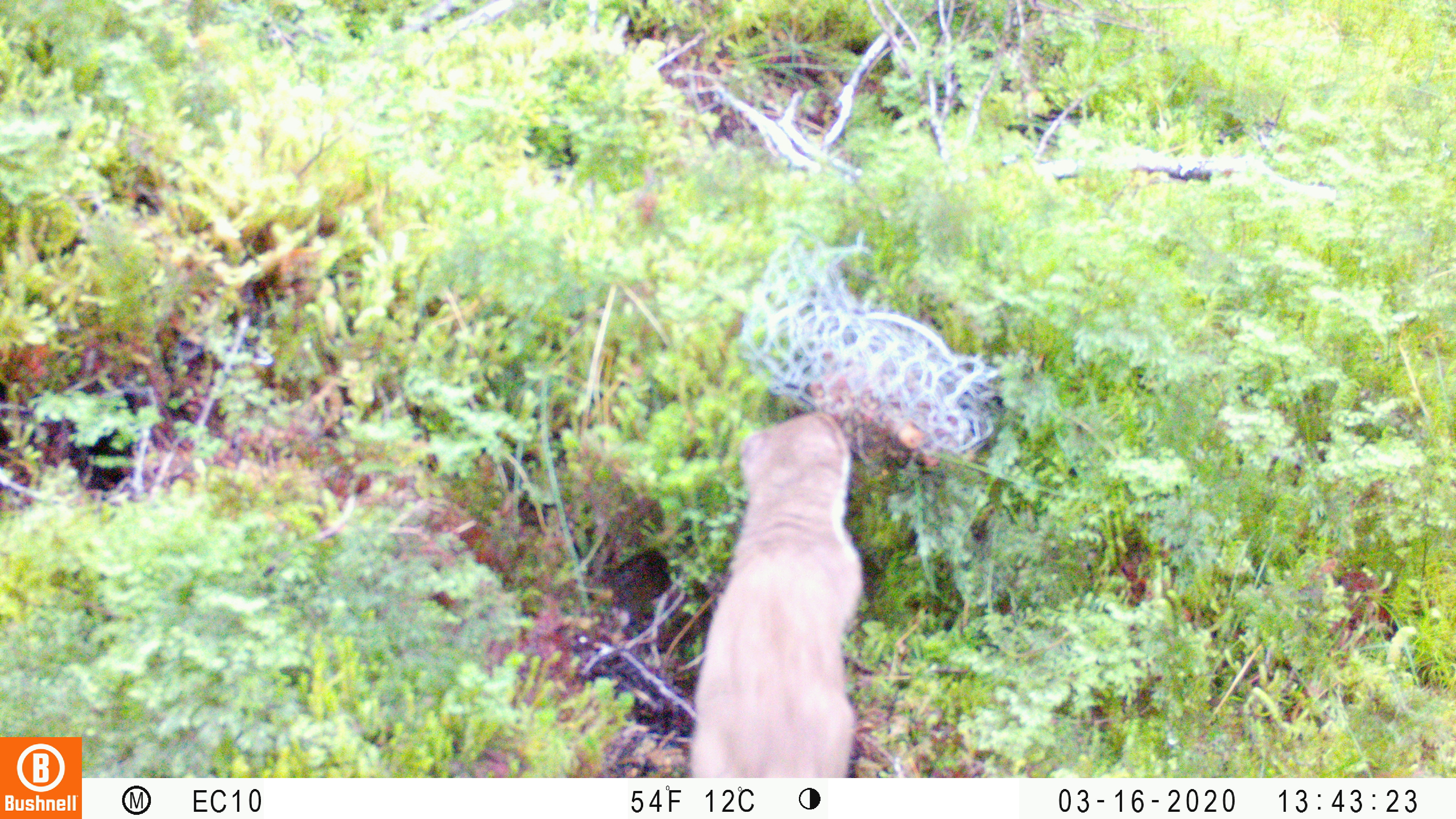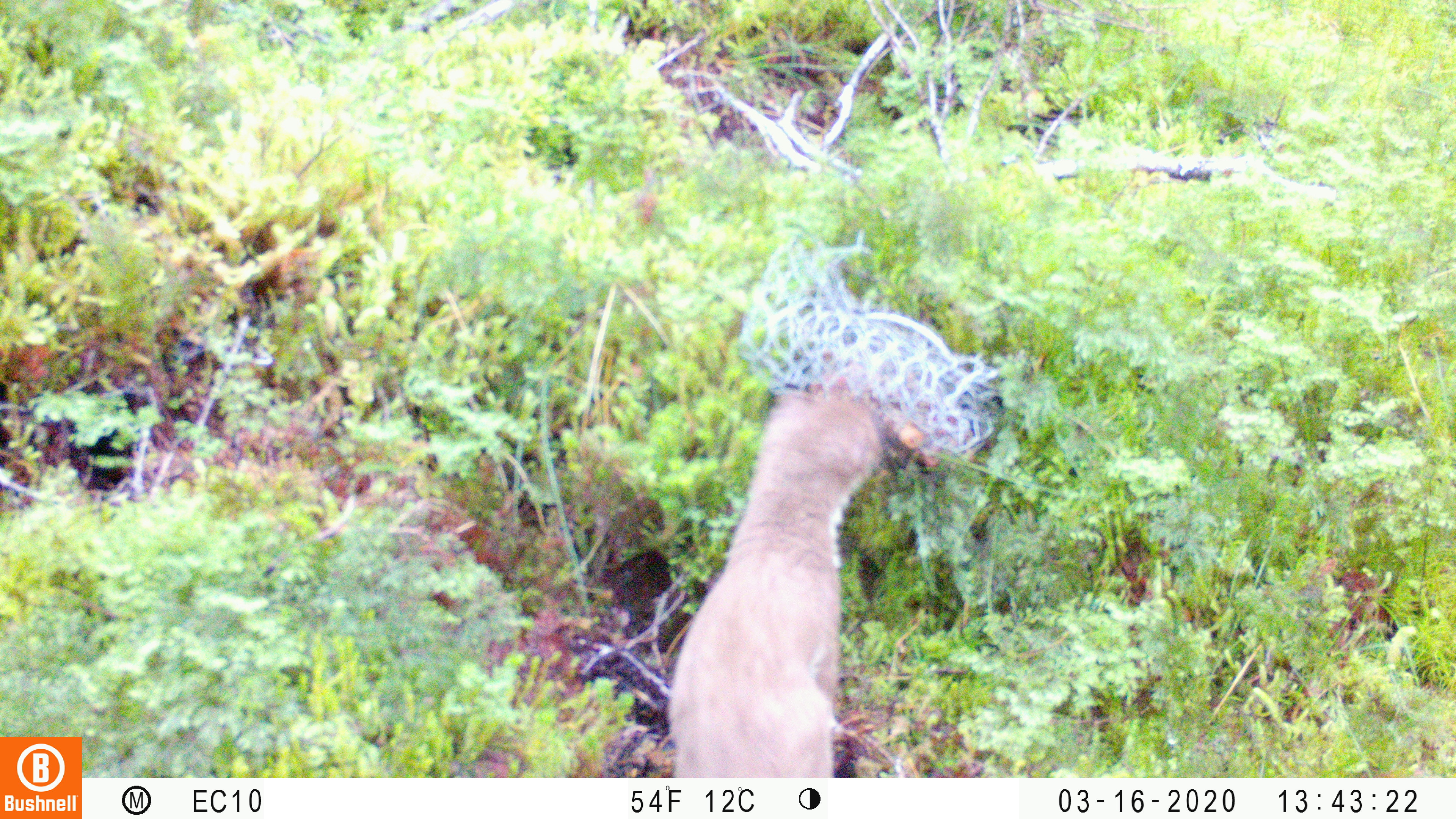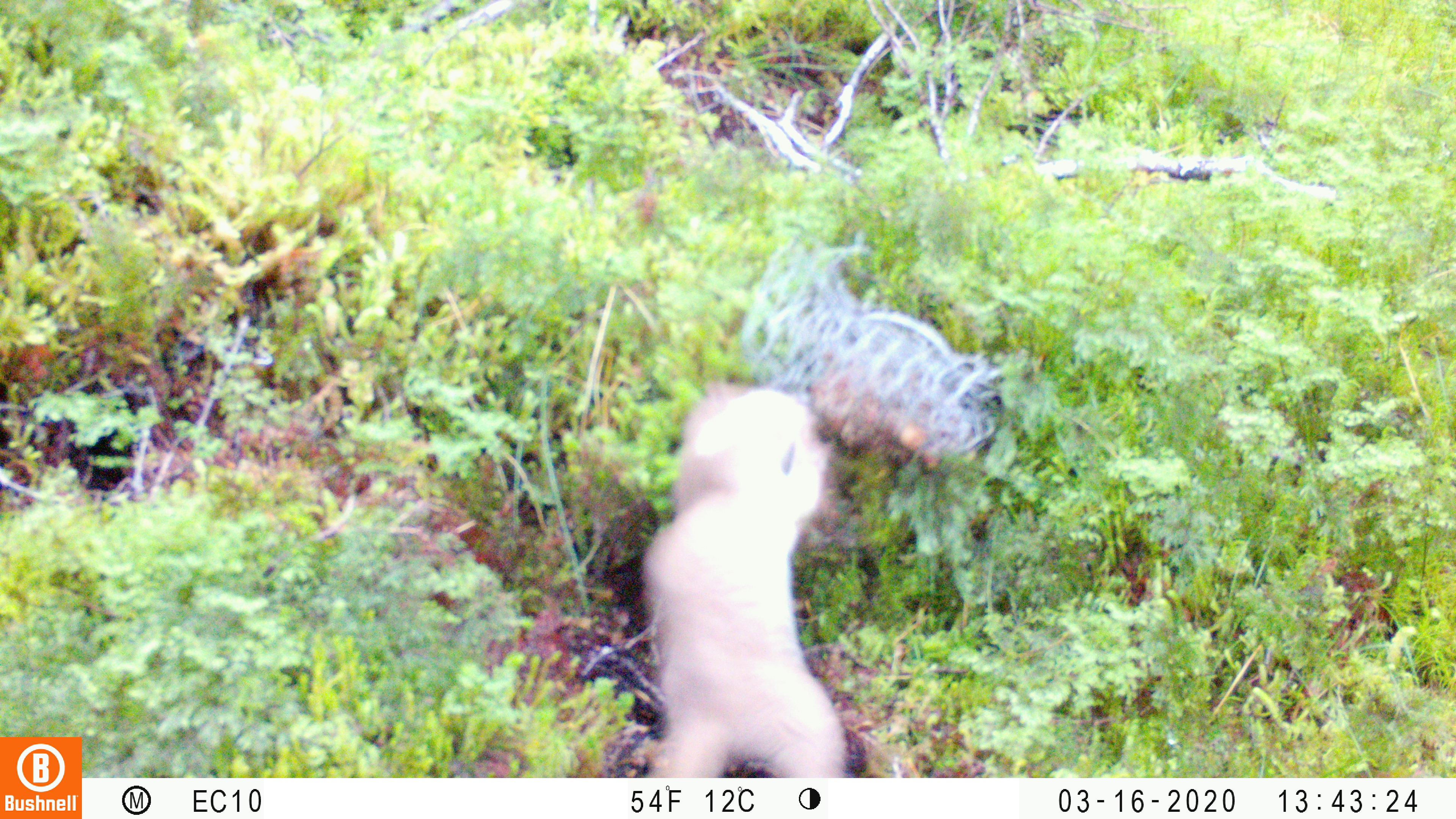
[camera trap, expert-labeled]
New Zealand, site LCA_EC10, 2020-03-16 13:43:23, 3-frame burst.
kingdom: Animalia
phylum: Chordata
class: Mammalia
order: Carnivora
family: Mustelidae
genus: Mustela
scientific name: Mustela erminea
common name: stoat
Stoat (Mustela erminea).